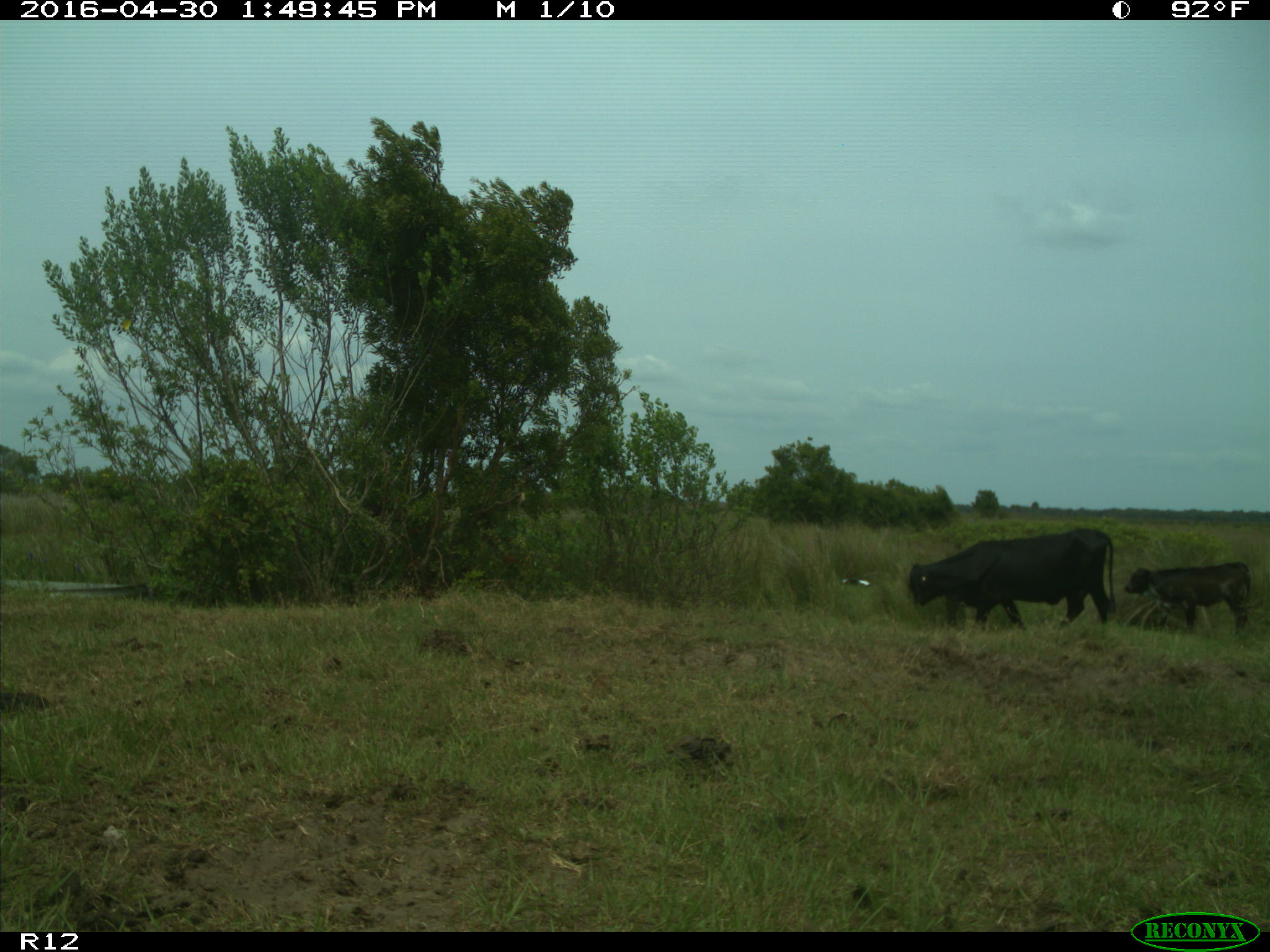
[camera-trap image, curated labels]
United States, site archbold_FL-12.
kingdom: Animalia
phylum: Chordata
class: Mammalia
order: Artiodactyla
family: Bovidae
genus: Bos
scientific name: Bos taurus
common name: domestic cow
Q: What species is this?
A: Bos taurus (domestic cow).